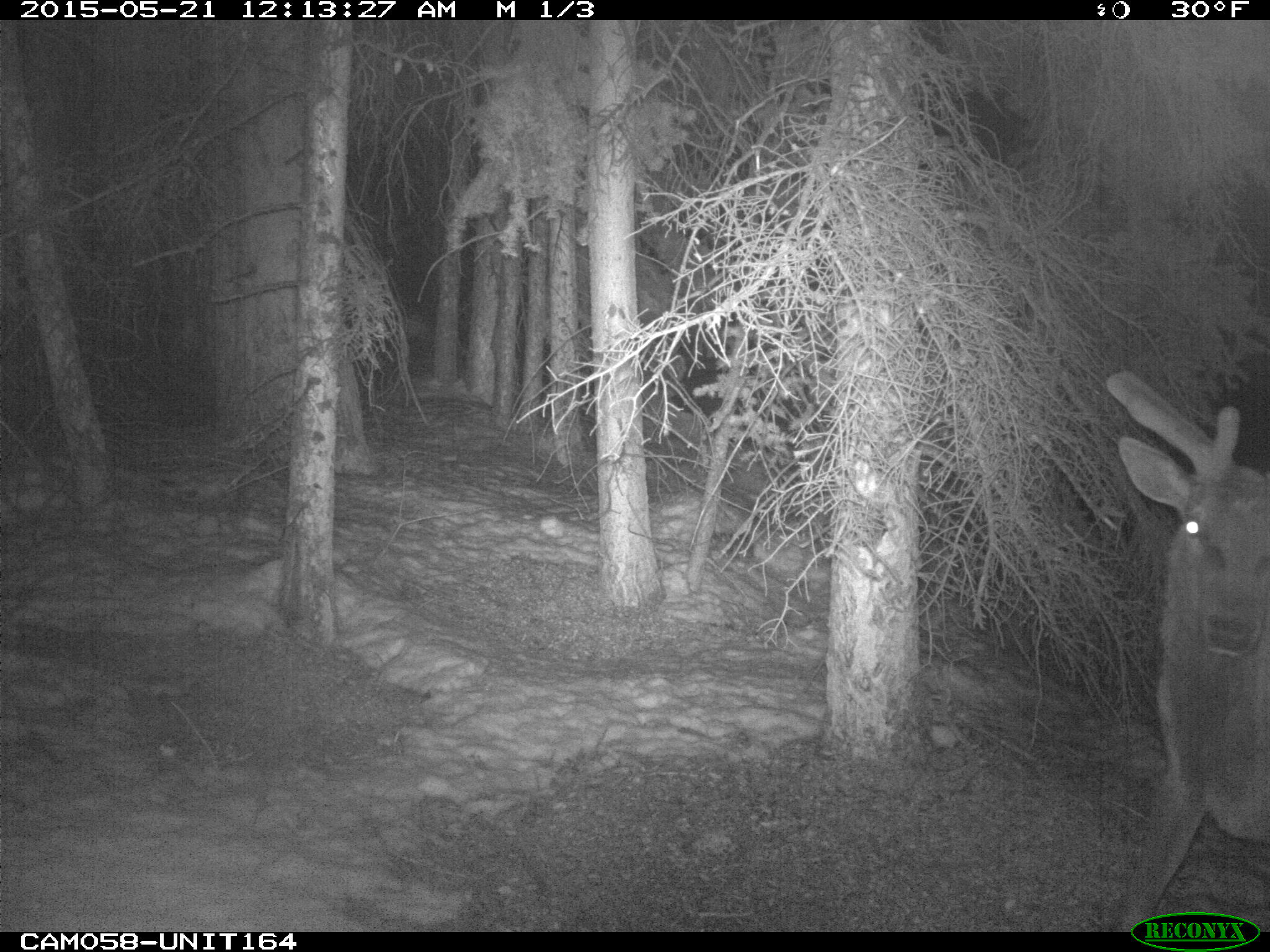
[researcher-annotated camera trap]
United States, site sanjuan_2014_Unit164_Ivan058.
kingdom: Animalia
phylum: Chordata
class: Mammalia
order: Artiodactyla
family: Cervidae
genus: Cervus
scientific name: Cervus elaphus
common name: red deer